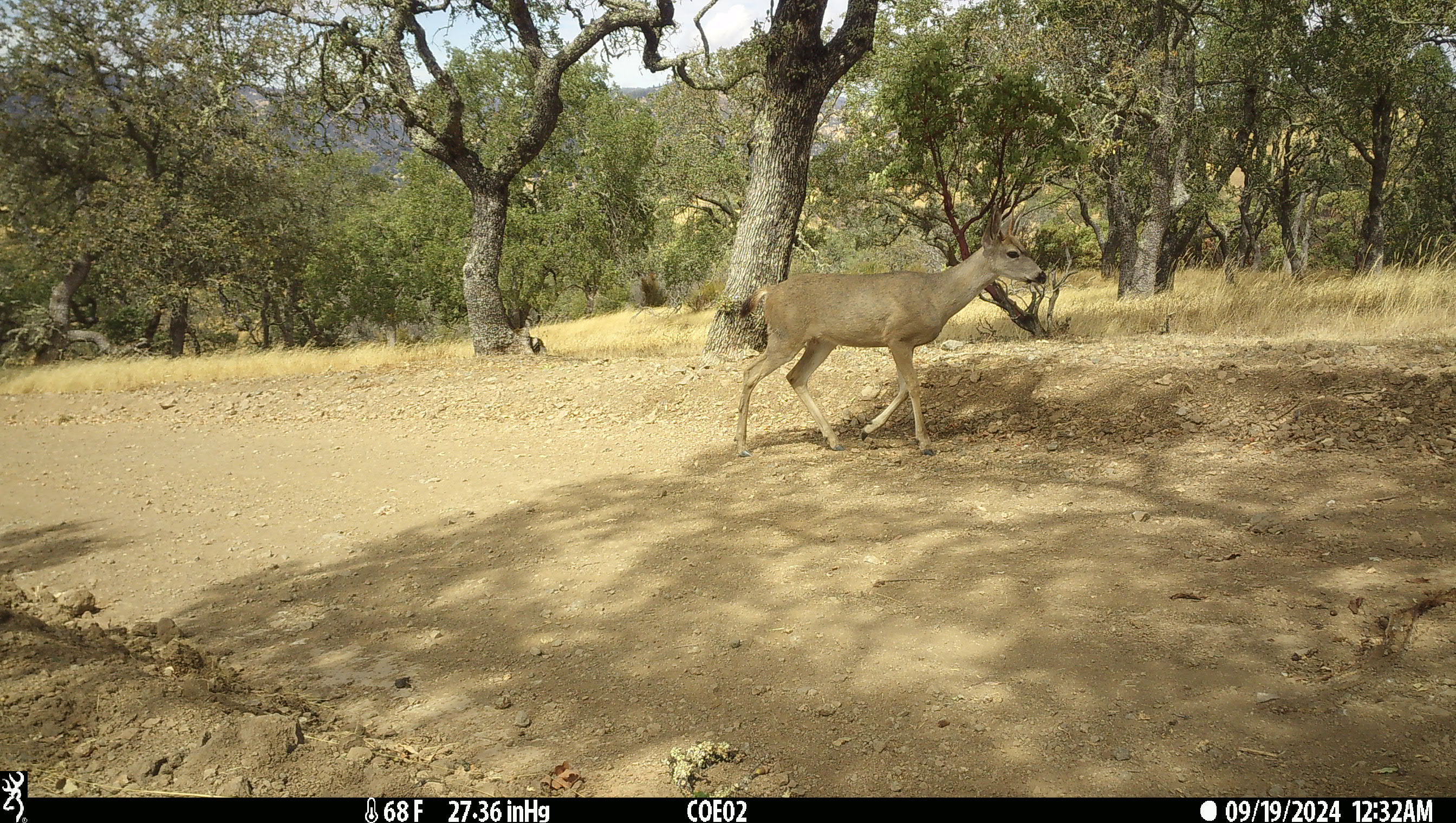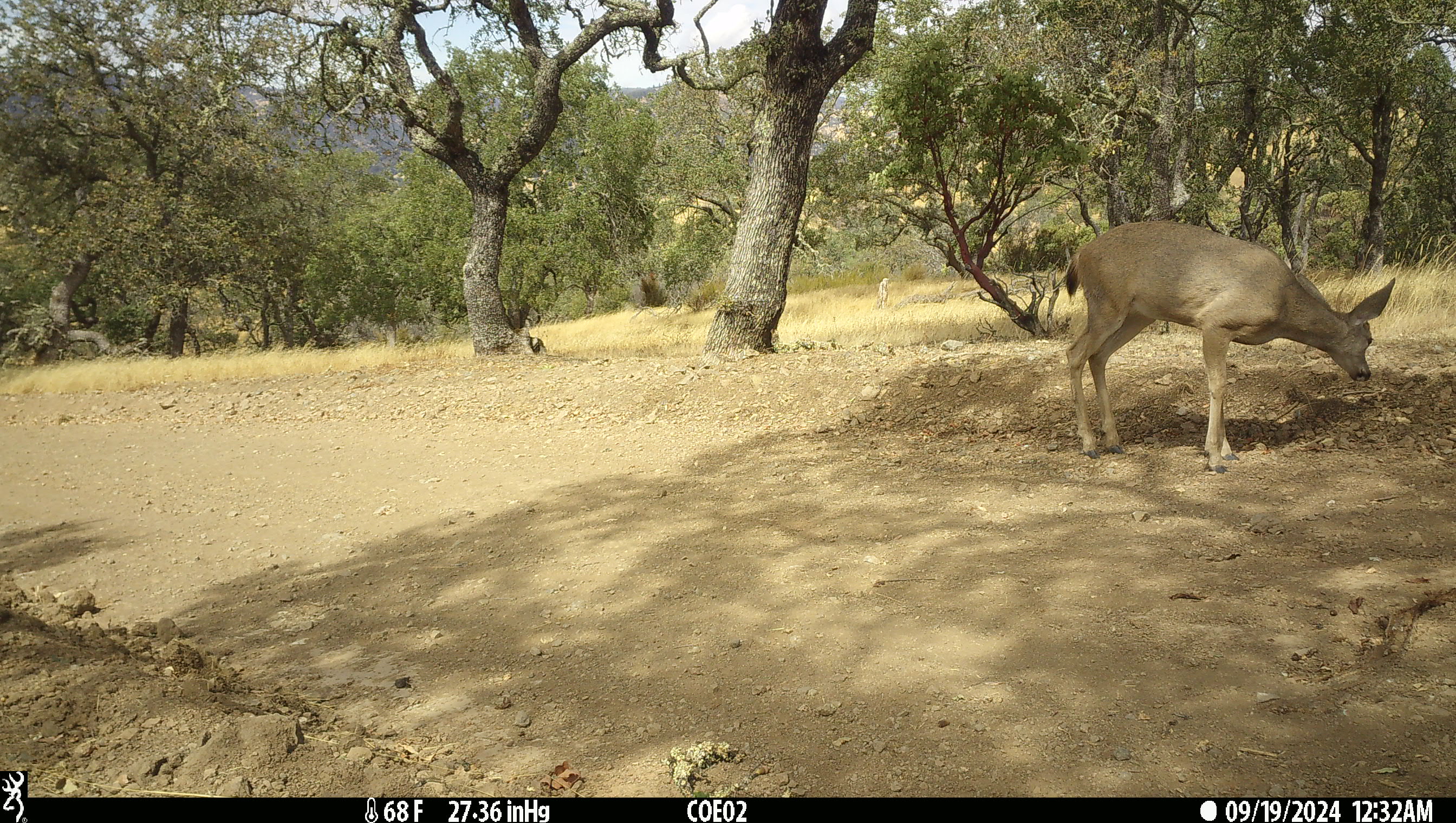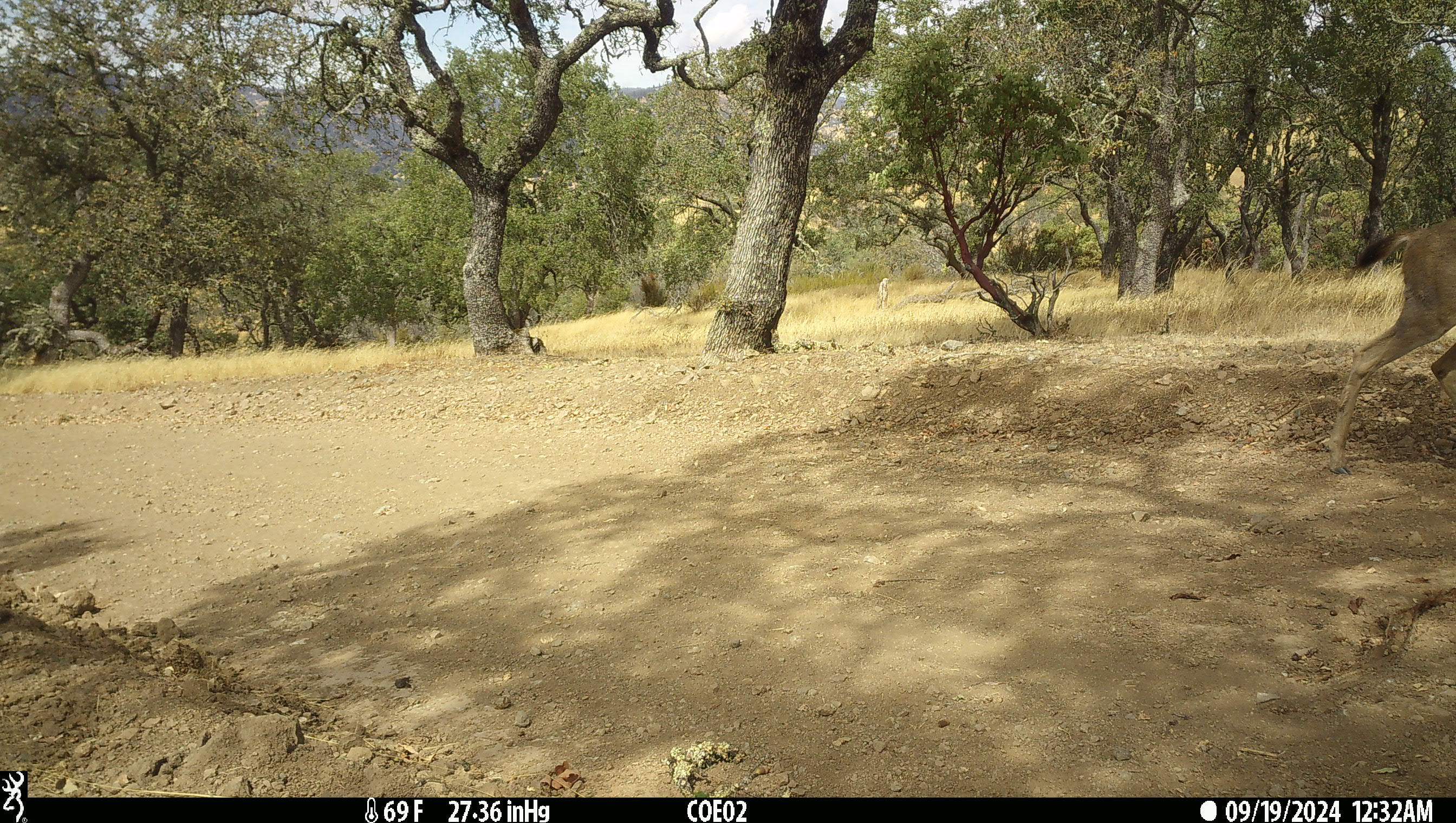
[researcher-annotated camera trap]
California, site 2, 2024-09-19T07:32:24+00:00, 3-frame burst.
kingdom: Animalia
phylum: Chordata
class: Mammalia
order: Artiodactyla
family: Cervidae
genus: Odocoileus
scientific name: Odocoileus hemionus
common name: mule deer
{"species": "mule deer (Odocoileus hemionus)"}